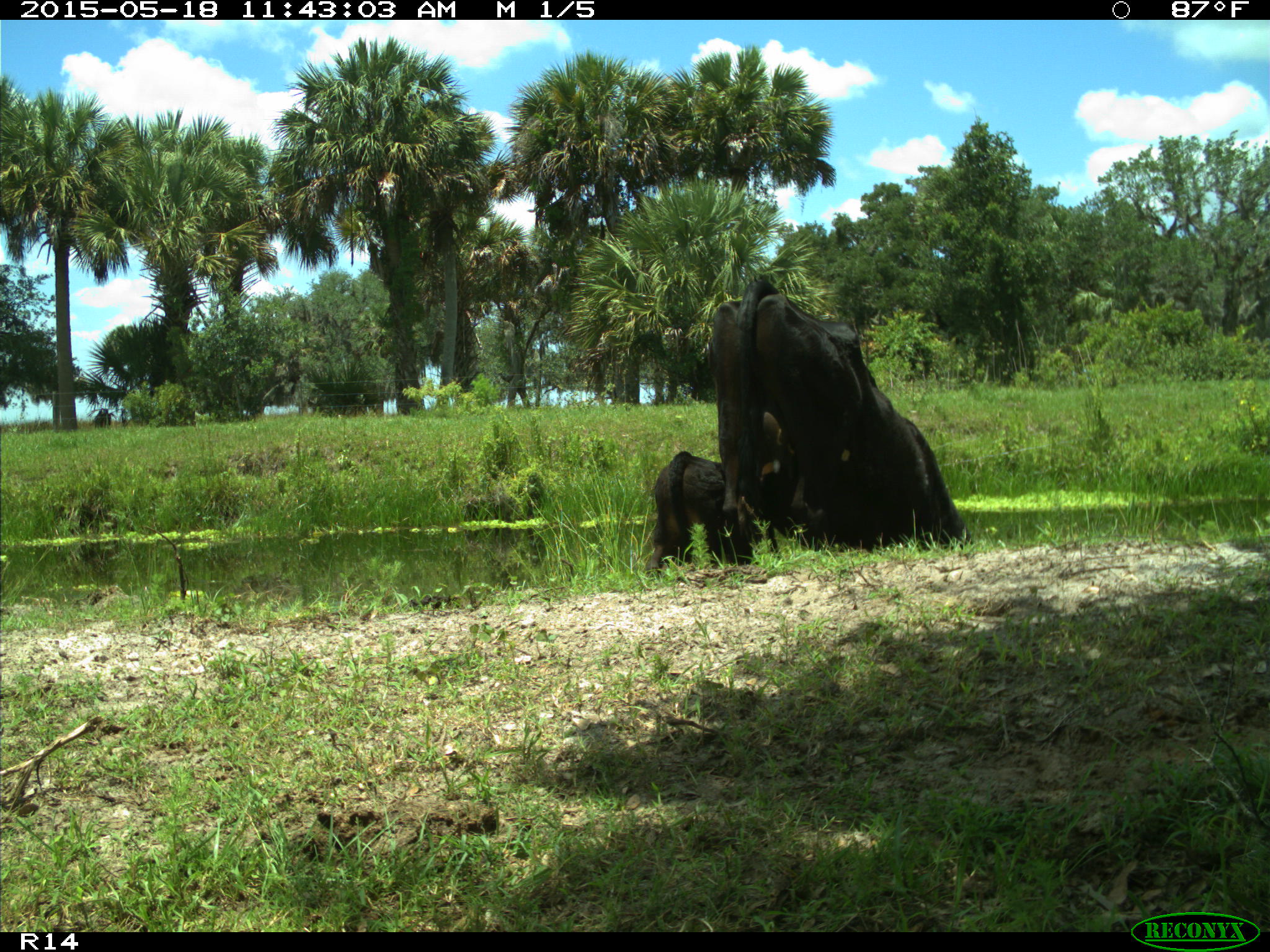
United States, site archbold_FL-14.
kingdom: Animalia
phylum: Chordata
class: Mammalia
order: Artiodactyla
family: Bovidae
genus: Bos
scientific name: Bos taurus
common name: domestic cow